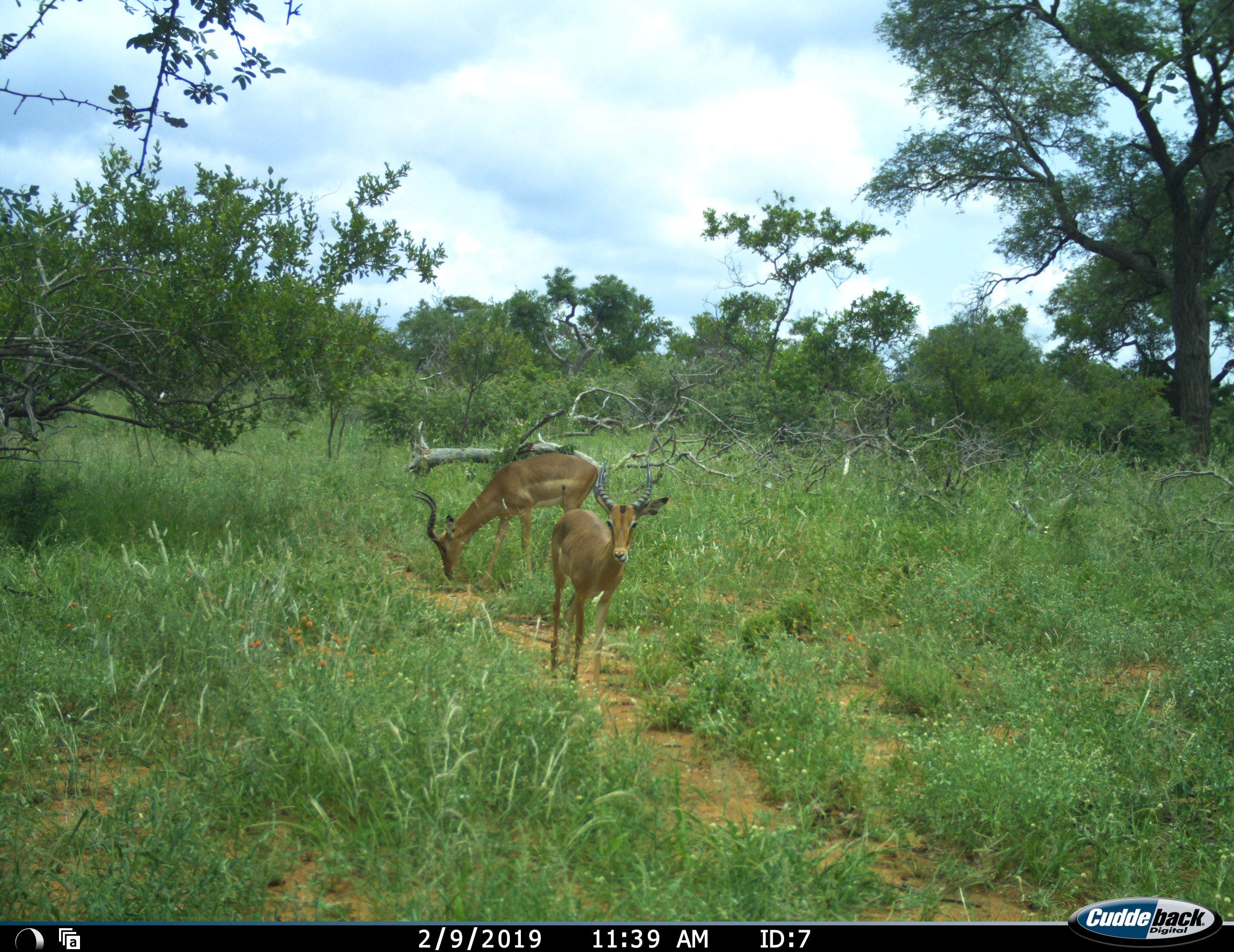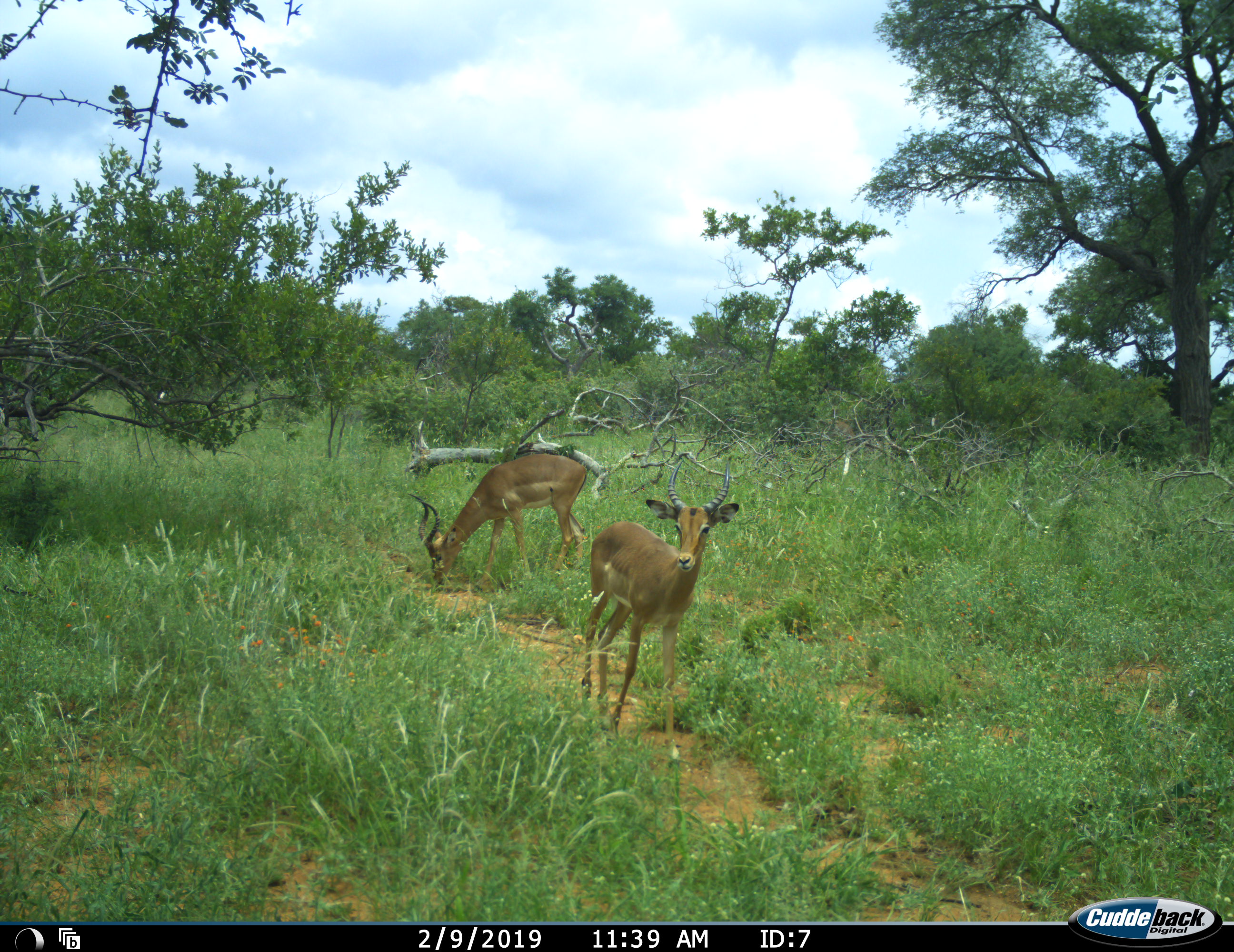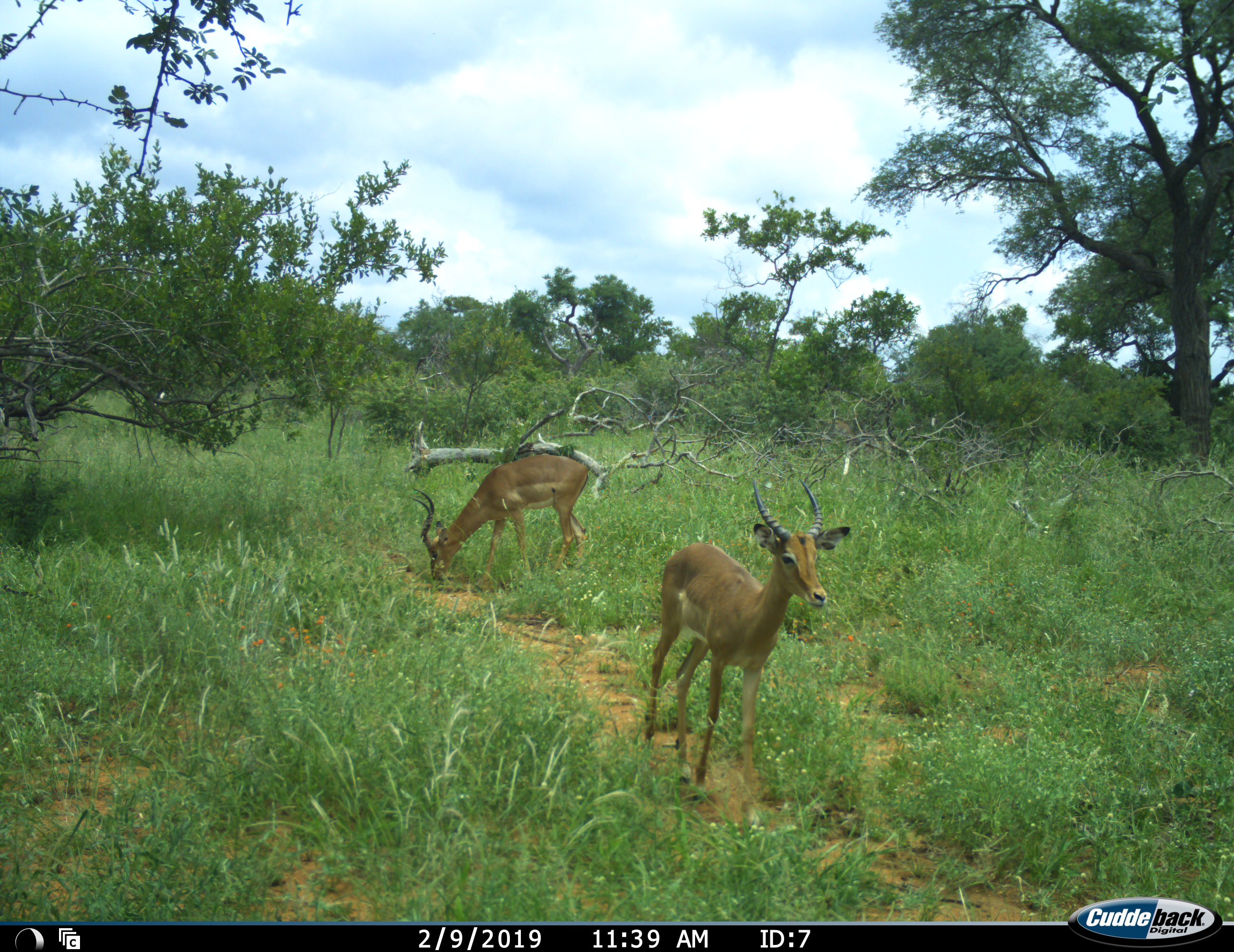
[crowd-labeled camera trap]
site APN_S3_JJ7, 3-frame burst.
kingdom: Animalia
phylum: Chordata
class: Mammalia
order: Artiodactyla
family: Bovidae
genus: Aepyceros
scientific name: Aepyceros melampus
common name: impala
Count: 2.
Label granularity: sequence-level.